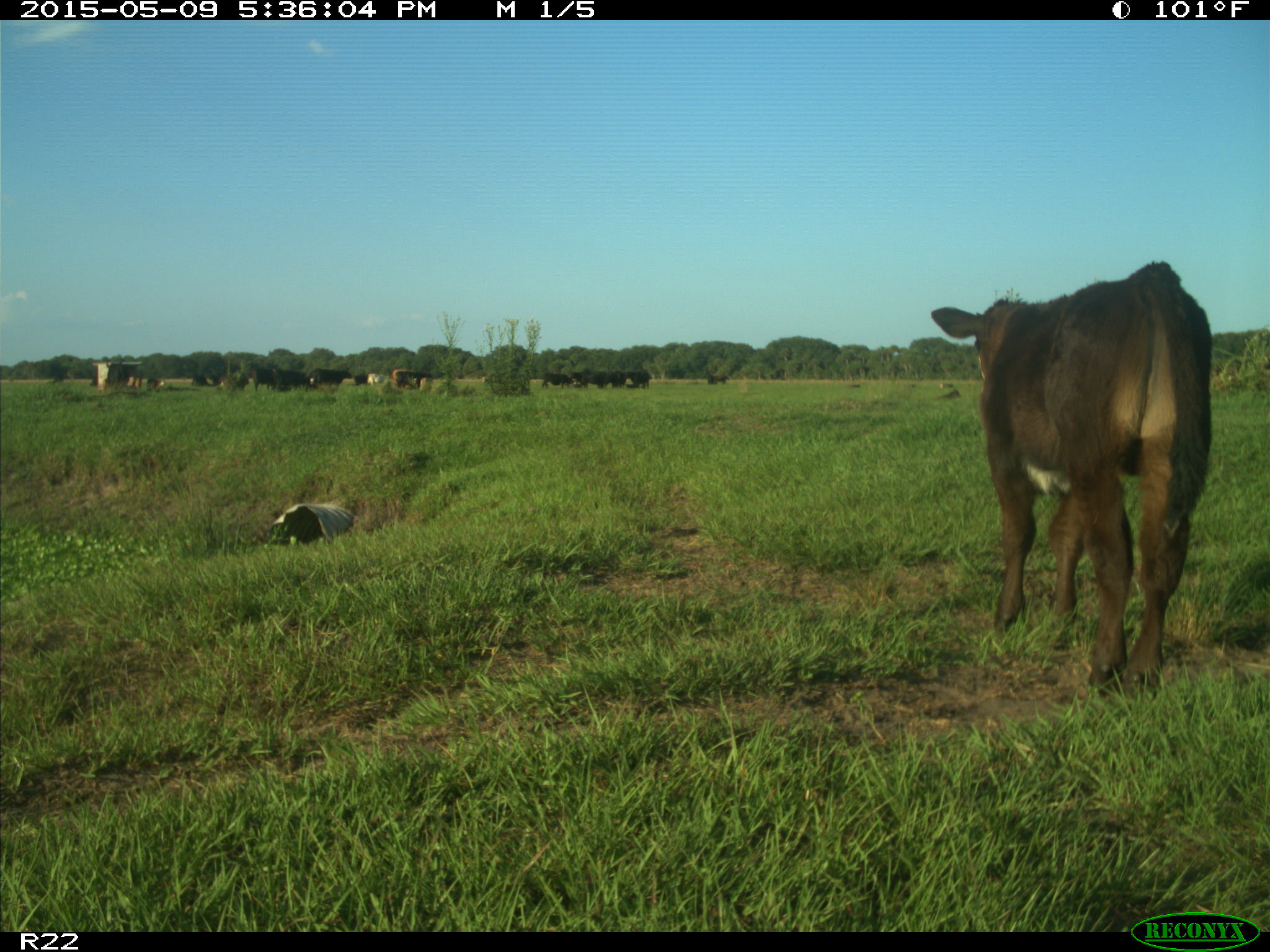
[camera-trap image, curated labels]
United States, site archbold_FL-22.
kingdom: Animalia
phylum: Chordata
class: Mammalia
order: Artiodactyla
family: Bovidae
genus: Bos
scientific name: Bos taurus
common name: domestic cow